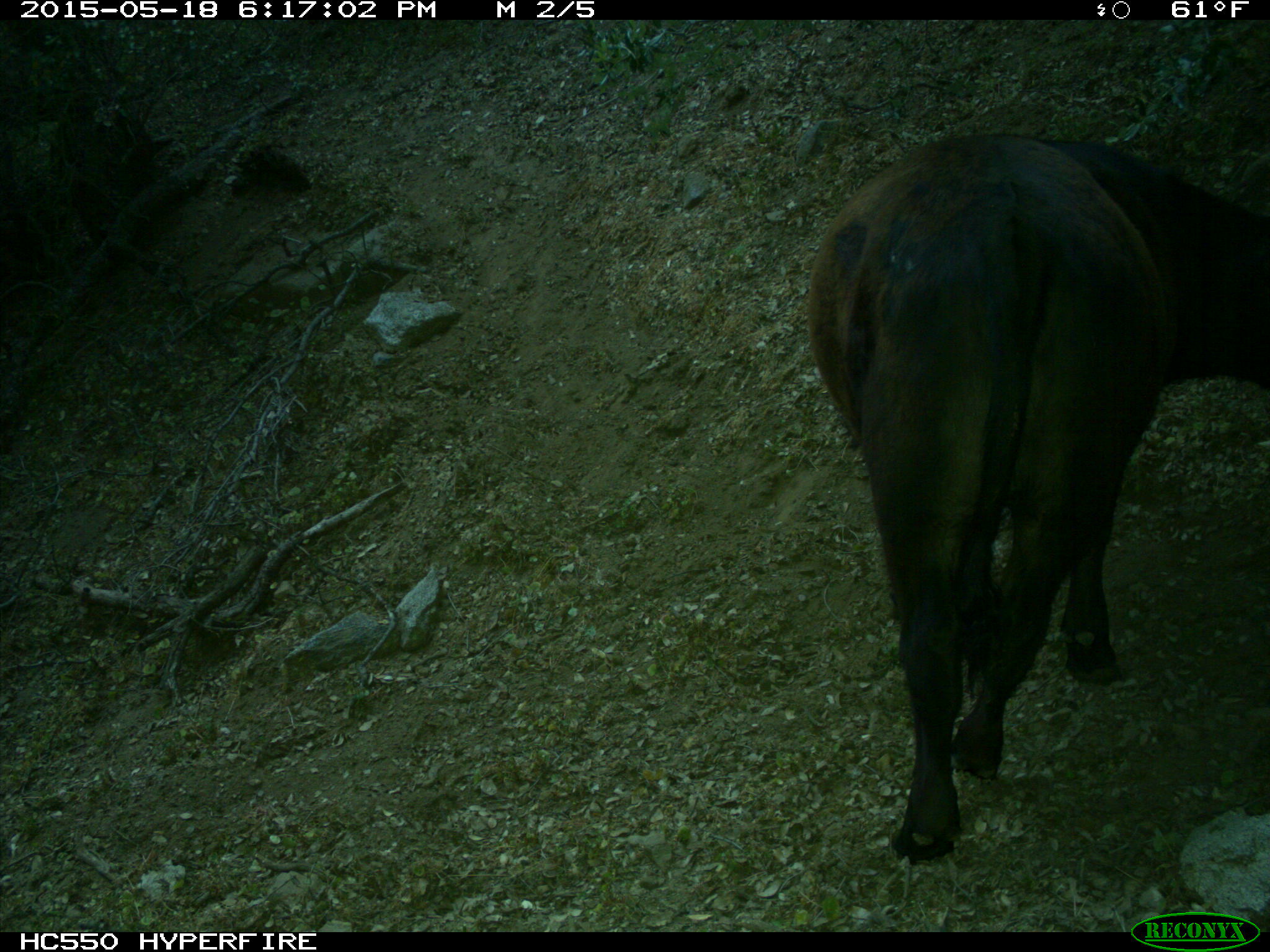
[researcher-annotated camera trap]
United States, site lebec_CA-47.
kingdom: Animalia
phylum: Chordata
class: Mammalia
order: Artiodactyla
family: Bovidae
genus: Bos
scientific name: Bos taurus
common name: domestic cow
Bos taurus (domestic cow).